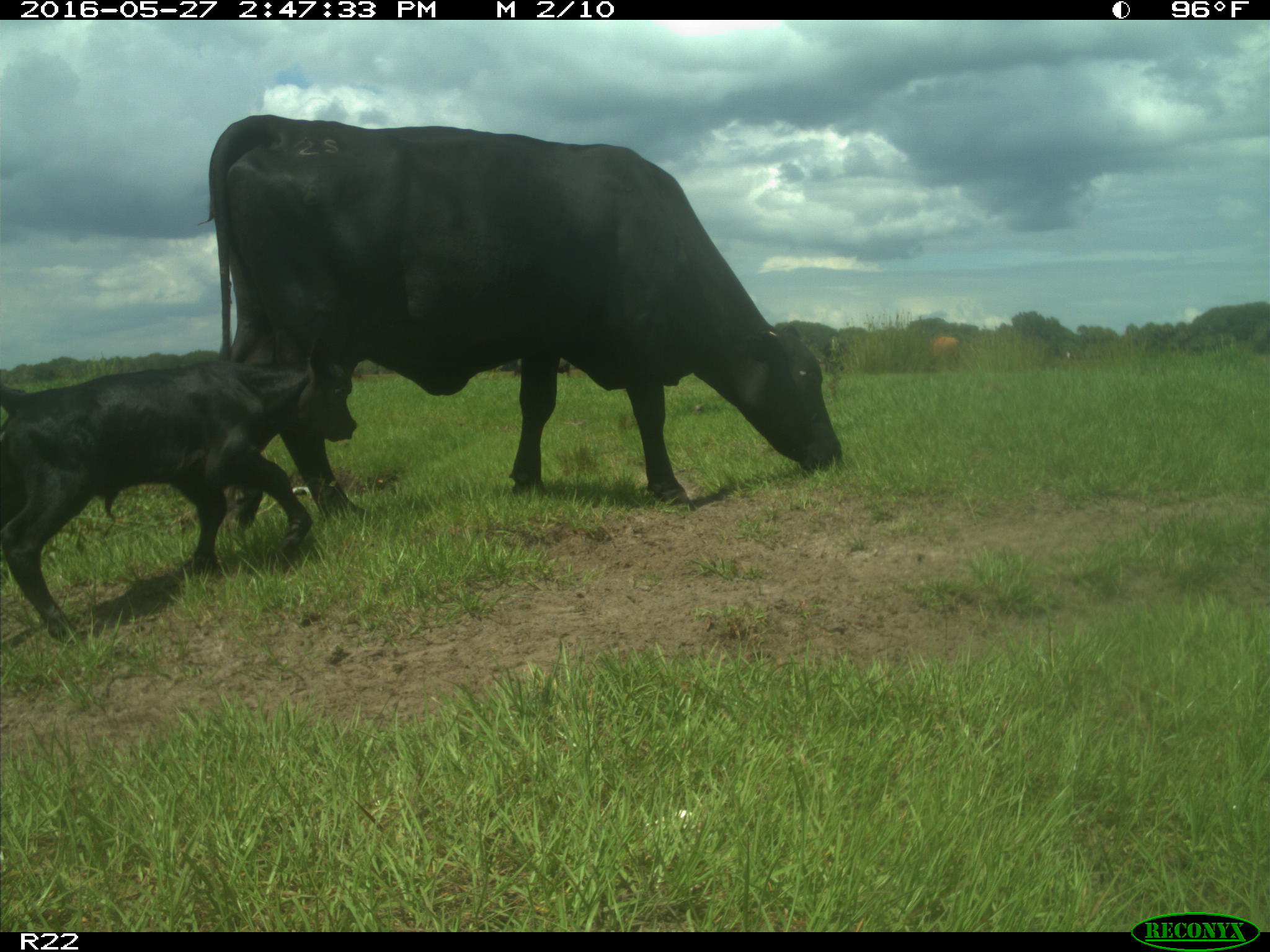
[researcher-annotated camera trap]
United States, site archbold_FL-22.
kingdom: Animalia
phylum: Chordata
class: Mammalia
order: Artiodactyla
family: Bovidae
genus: Bos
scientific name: Bos taurus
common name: domestic cow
Bos taurus (domestic cow).